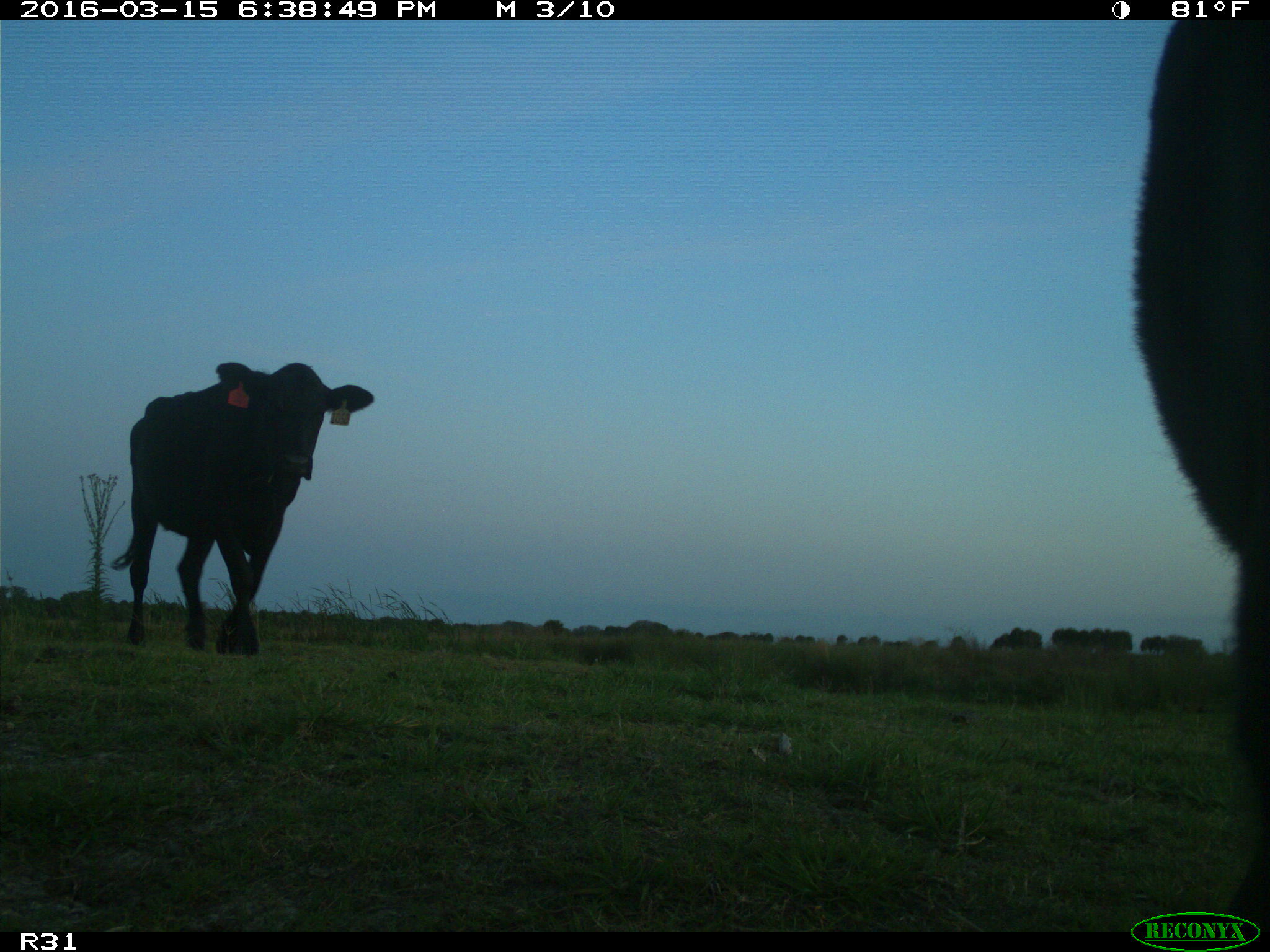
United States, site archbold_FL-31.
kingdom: Animalia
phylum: Chordata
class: Mammalia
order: Artiodactyla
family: Bovidae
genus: Bos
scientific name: Bos taurus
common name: domestic cow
Bos taurus (domestic cow).